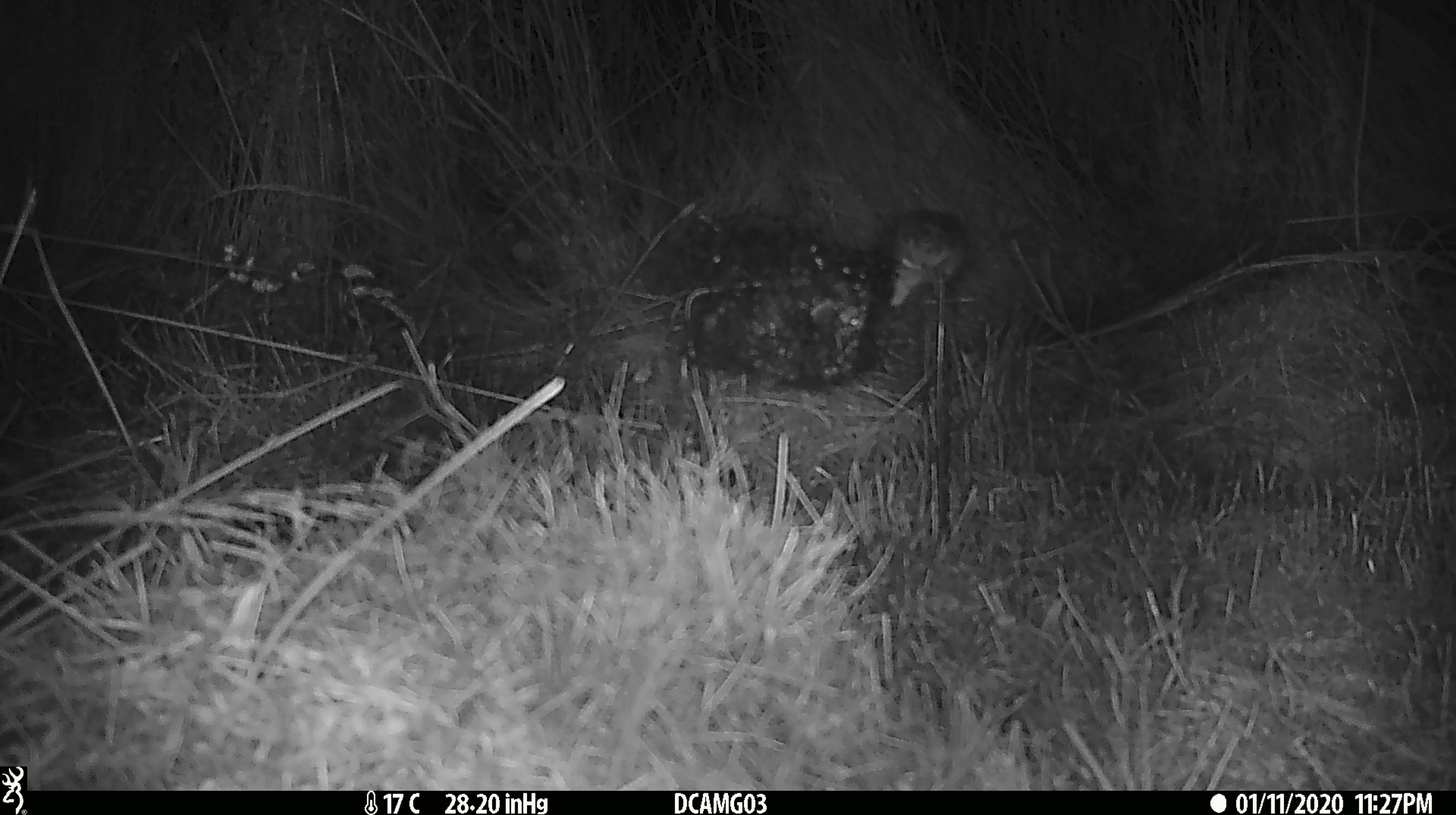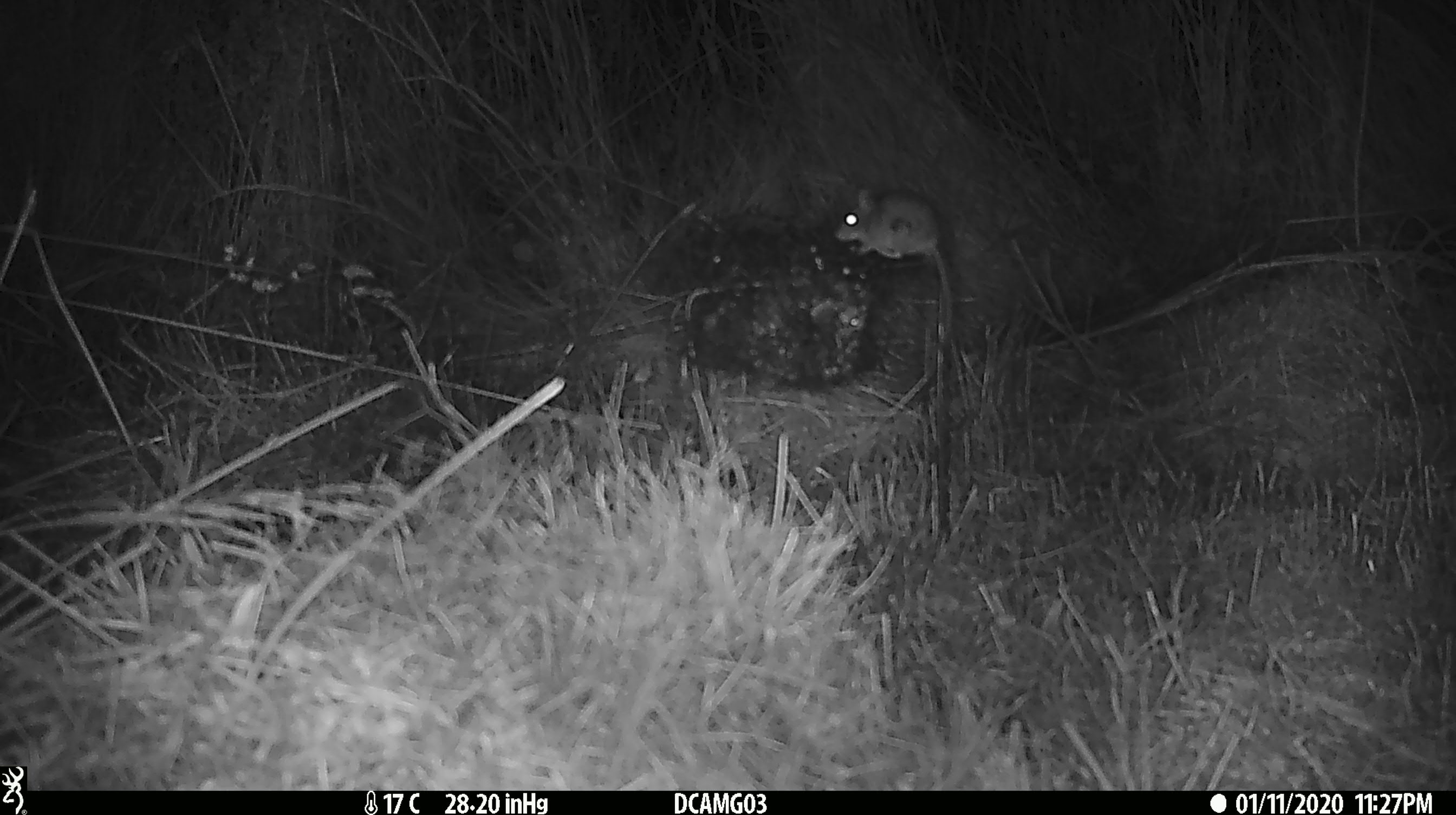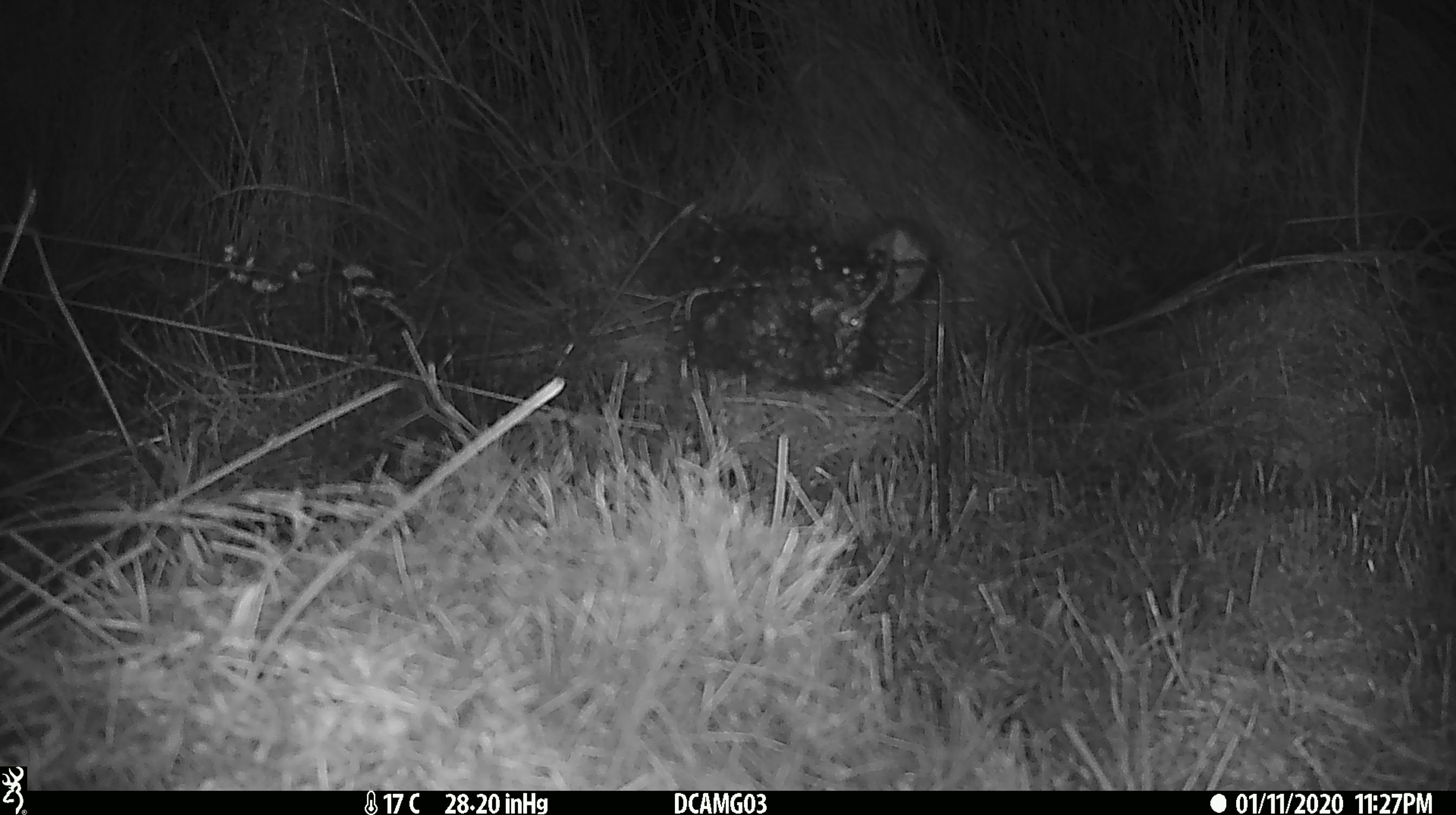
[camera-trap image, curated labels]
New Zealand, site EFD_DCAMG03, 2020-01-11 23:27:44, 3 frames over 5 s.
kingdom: Animalia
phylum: Chordata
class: Mammalia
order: Rodentia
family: Muridae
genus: Mus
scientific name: Mus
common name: mouse